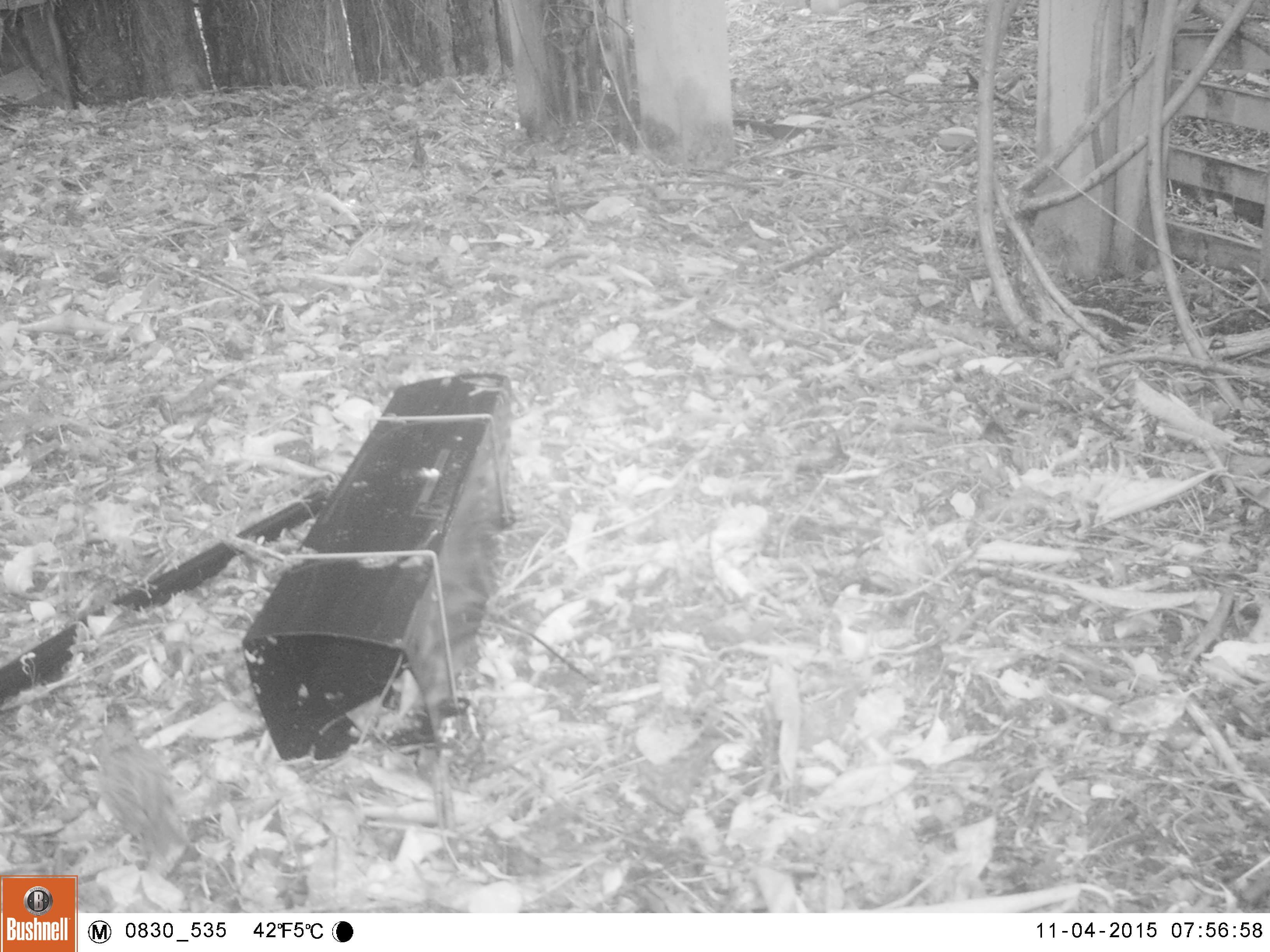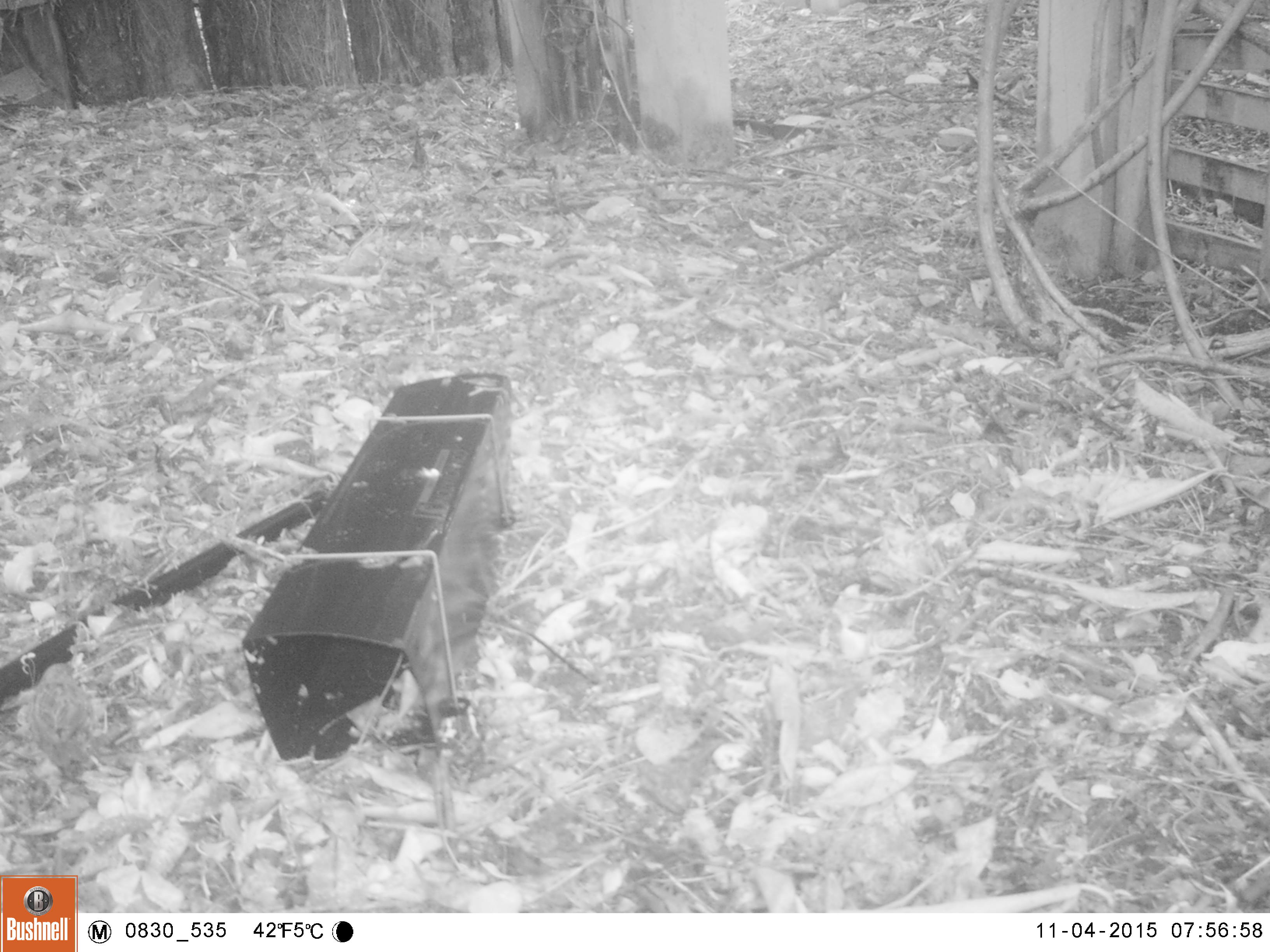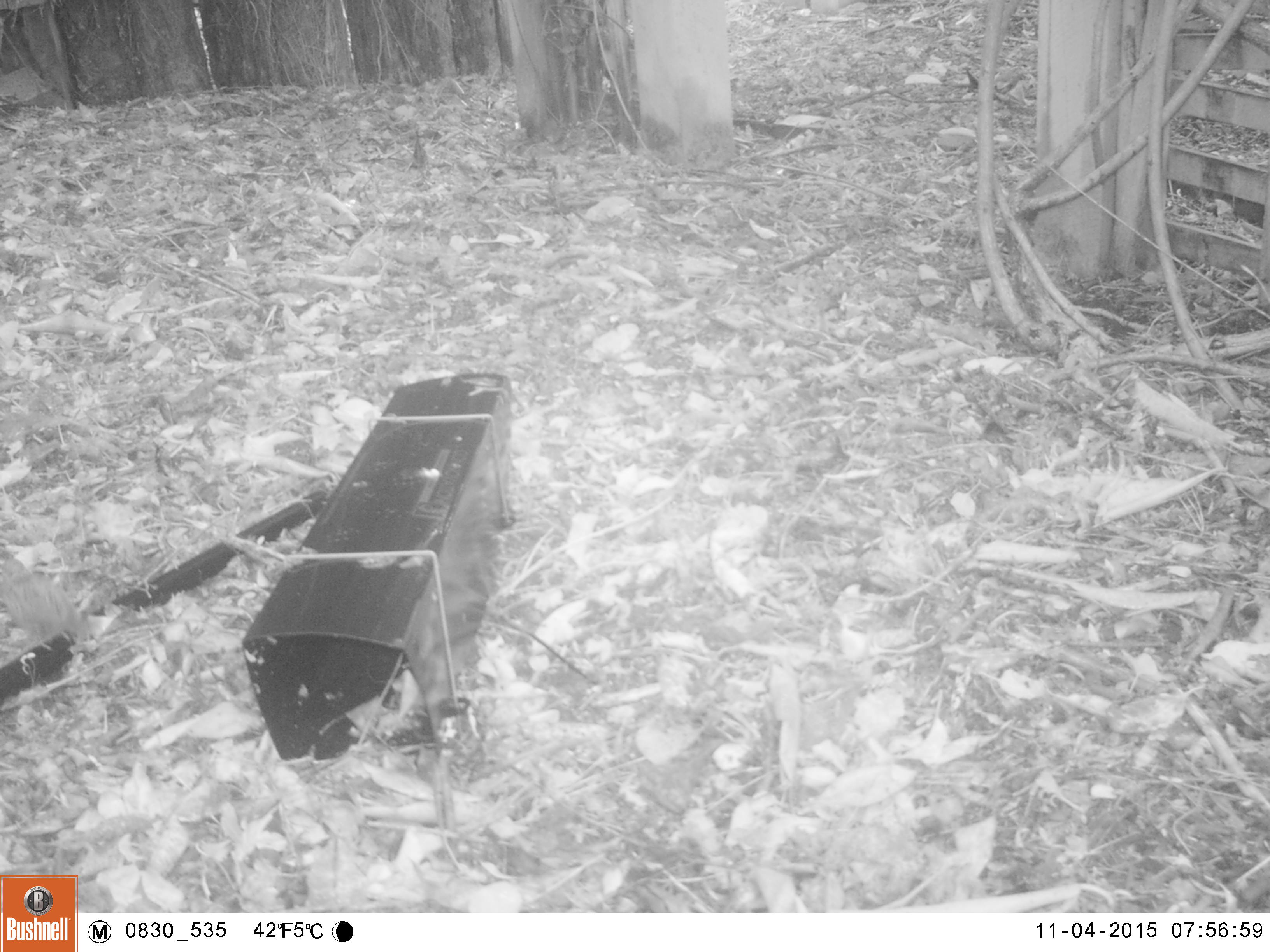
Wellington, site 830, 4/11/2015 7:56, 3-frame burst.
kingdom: Animalia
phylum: Chordata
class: Aves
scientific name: Aves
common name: bird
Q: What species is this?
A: Bird (Aves).